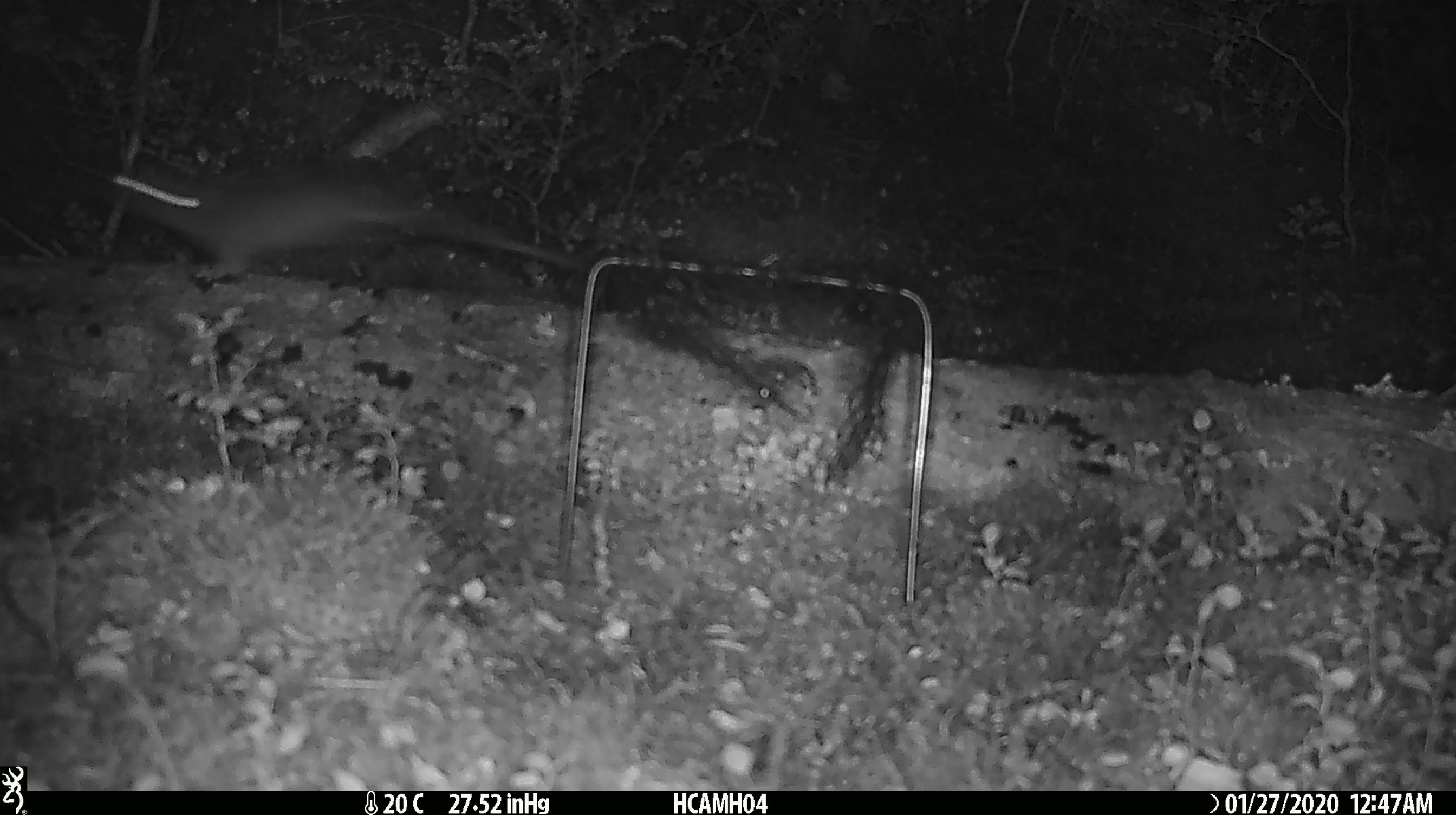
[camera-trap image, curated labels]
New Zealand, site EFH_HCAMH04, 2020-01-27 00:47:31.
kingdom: Animalia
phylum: Chordata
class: Mammalia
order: Rodentia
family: Muridae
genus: Rattus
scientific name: Rattus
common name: rat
Rat (Rattus).